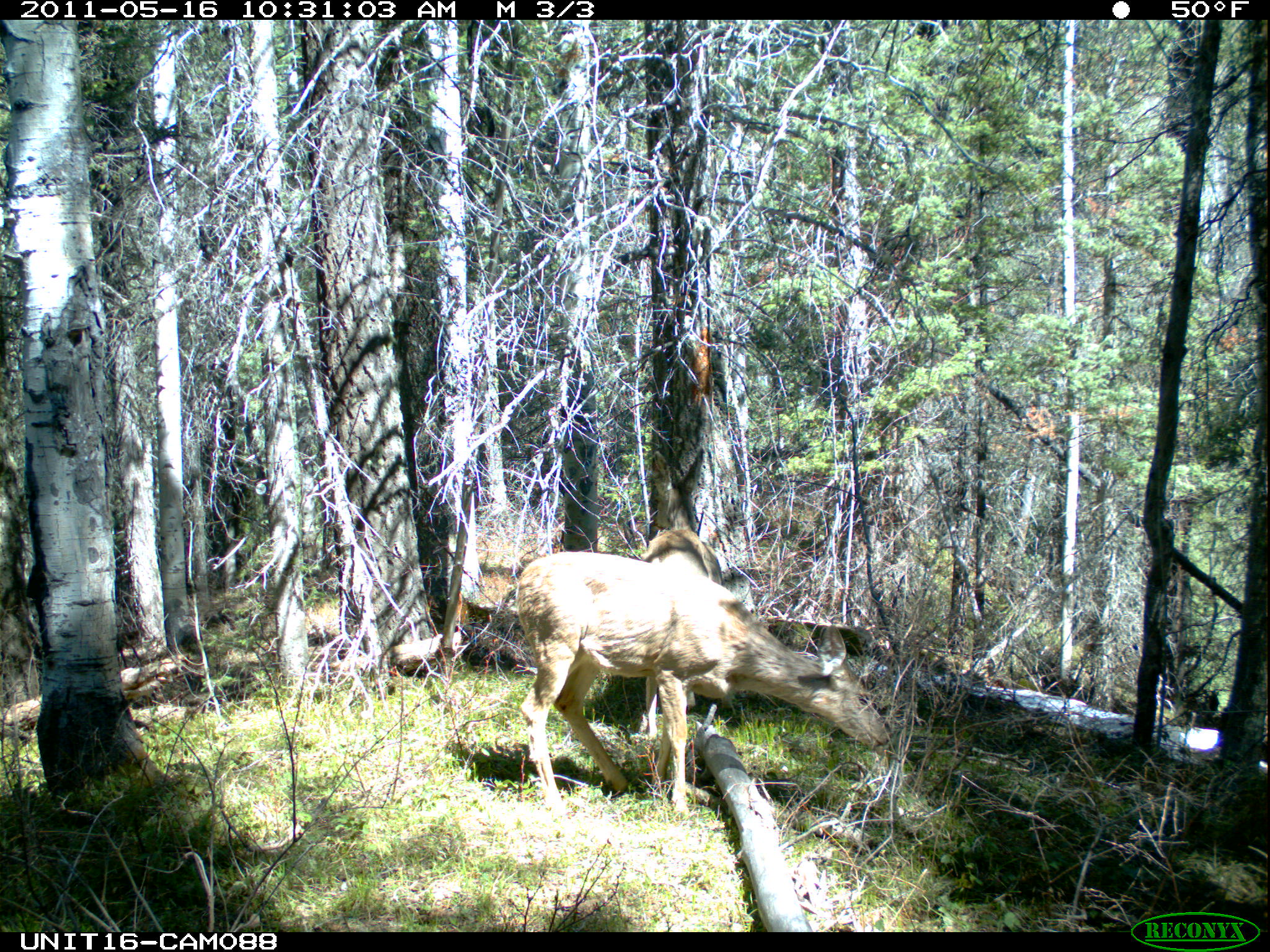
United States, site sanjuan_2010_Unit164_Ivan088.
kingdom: Animalia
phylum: Chordata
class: Mammalia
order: Artiodactyla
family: Cervidae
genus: Odocoileus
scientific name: Odocoileus hemionus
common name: mule deer